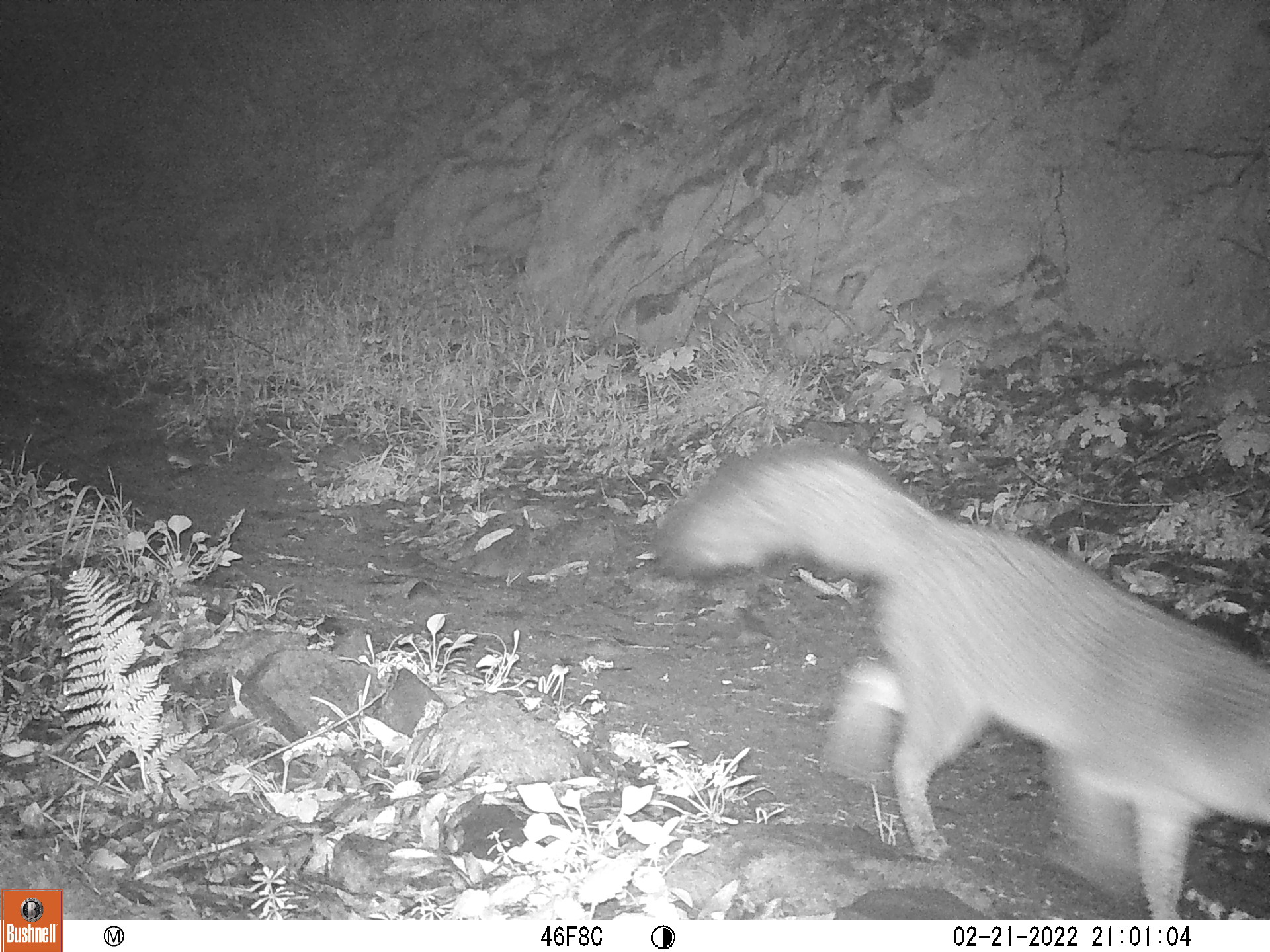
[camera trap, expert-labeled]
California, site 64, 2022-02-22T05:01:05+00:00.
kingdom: Animalia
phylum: Chordata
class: Mammalia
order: Carnivora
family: Canidae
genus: Urocyon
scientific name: Urocyon cinereoargenteus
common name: gray fox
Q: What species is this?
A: Gray fox (Urocyon cinereoargenteus).